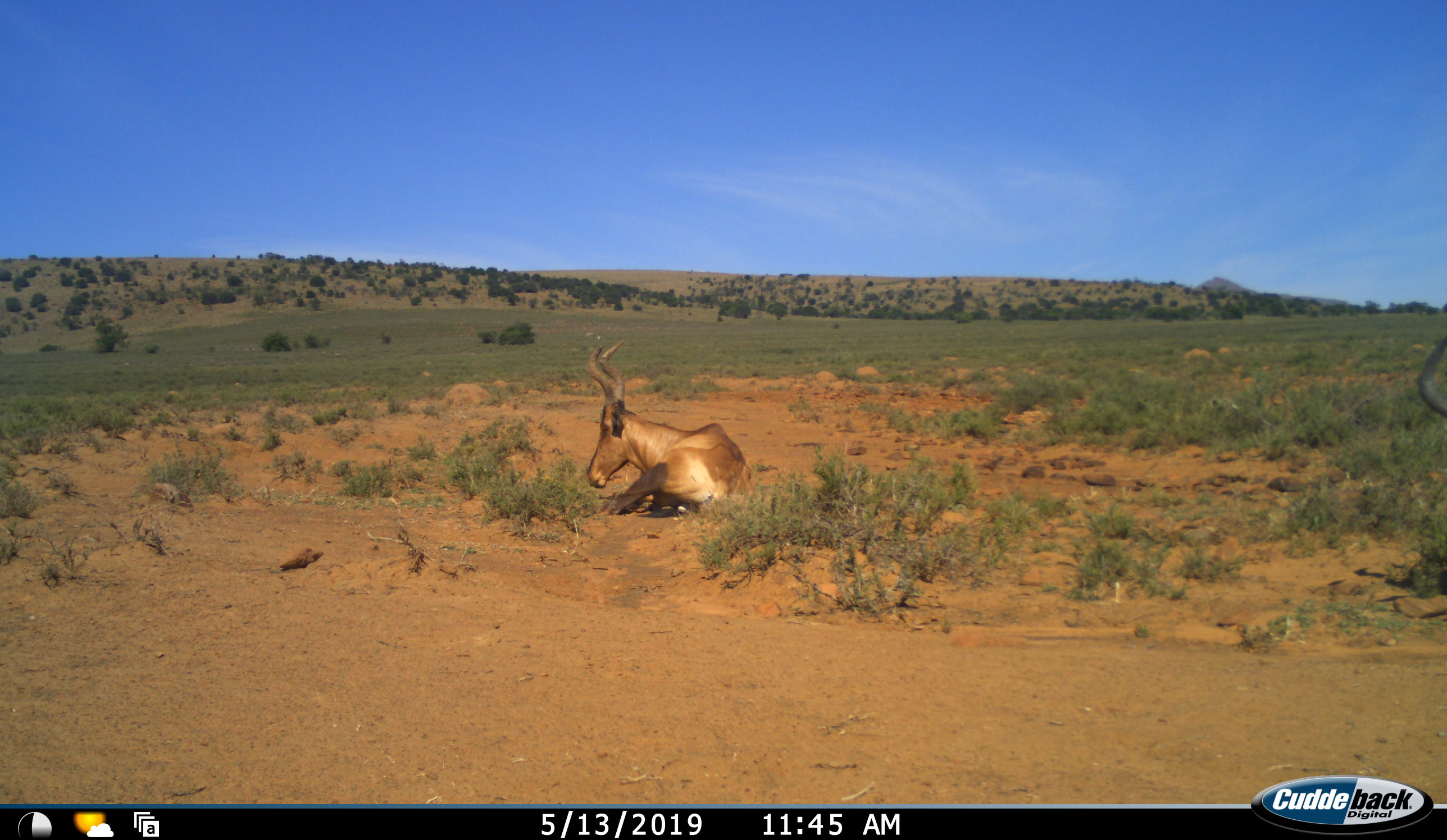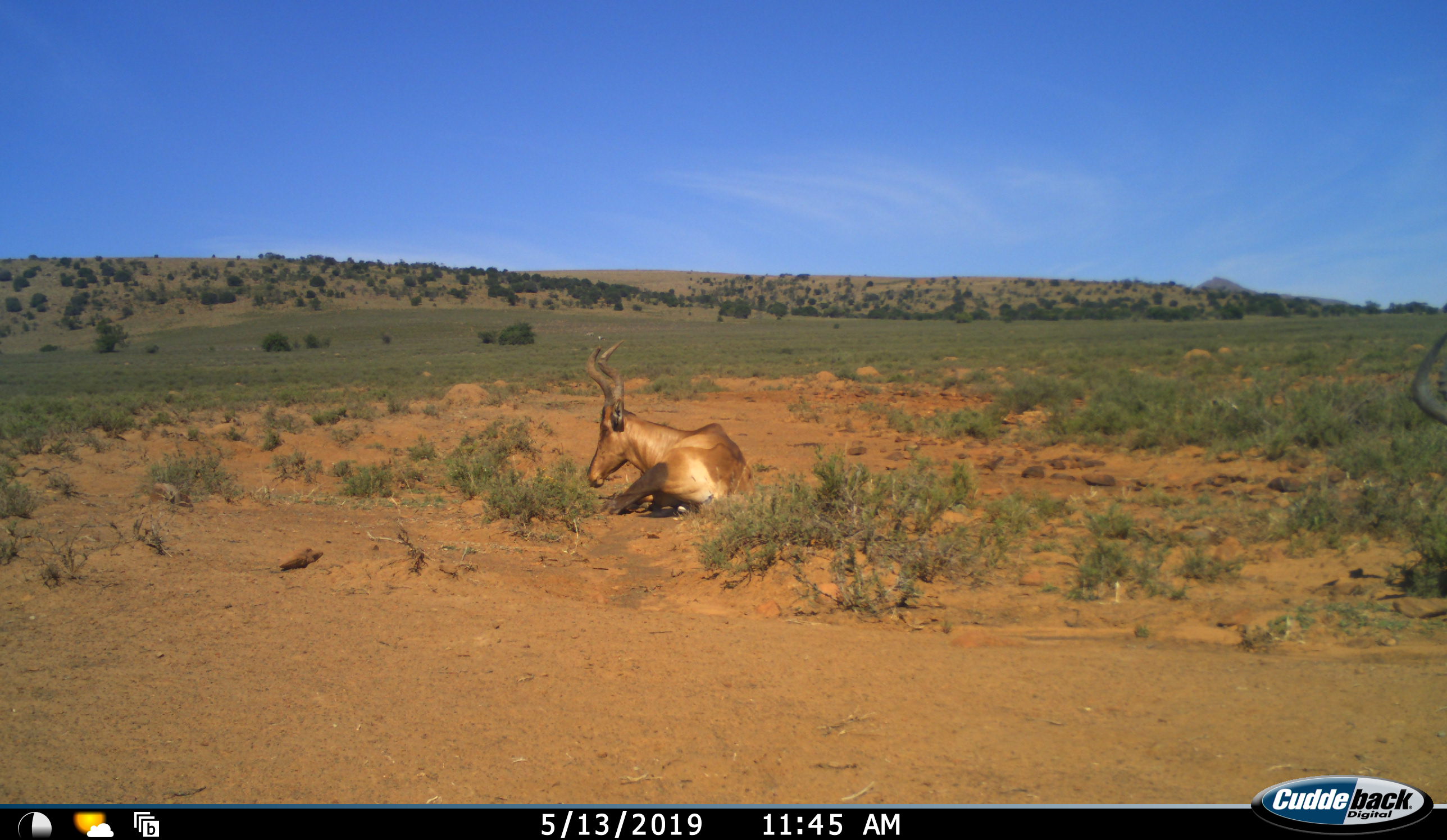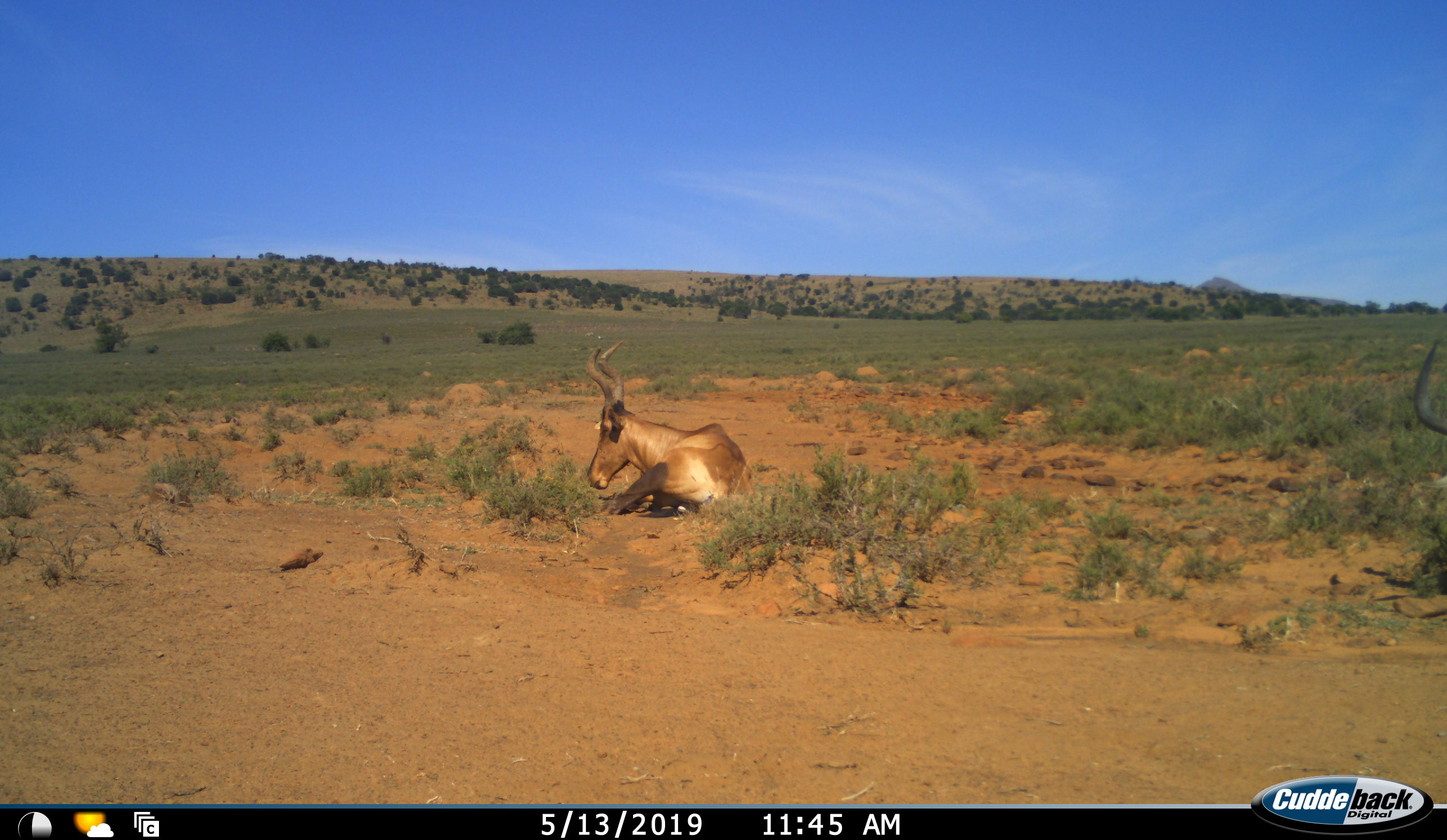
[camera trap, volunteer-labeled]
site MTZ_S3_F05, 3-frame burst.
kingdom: Animalia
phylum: Chordata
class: Mammalia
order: Artiodactyla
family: Bovidae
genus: Alcelaphus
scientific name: Alcelaphus buselaphus caama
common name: red hartebeest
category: hartebeestred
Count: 2.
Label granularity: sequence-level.